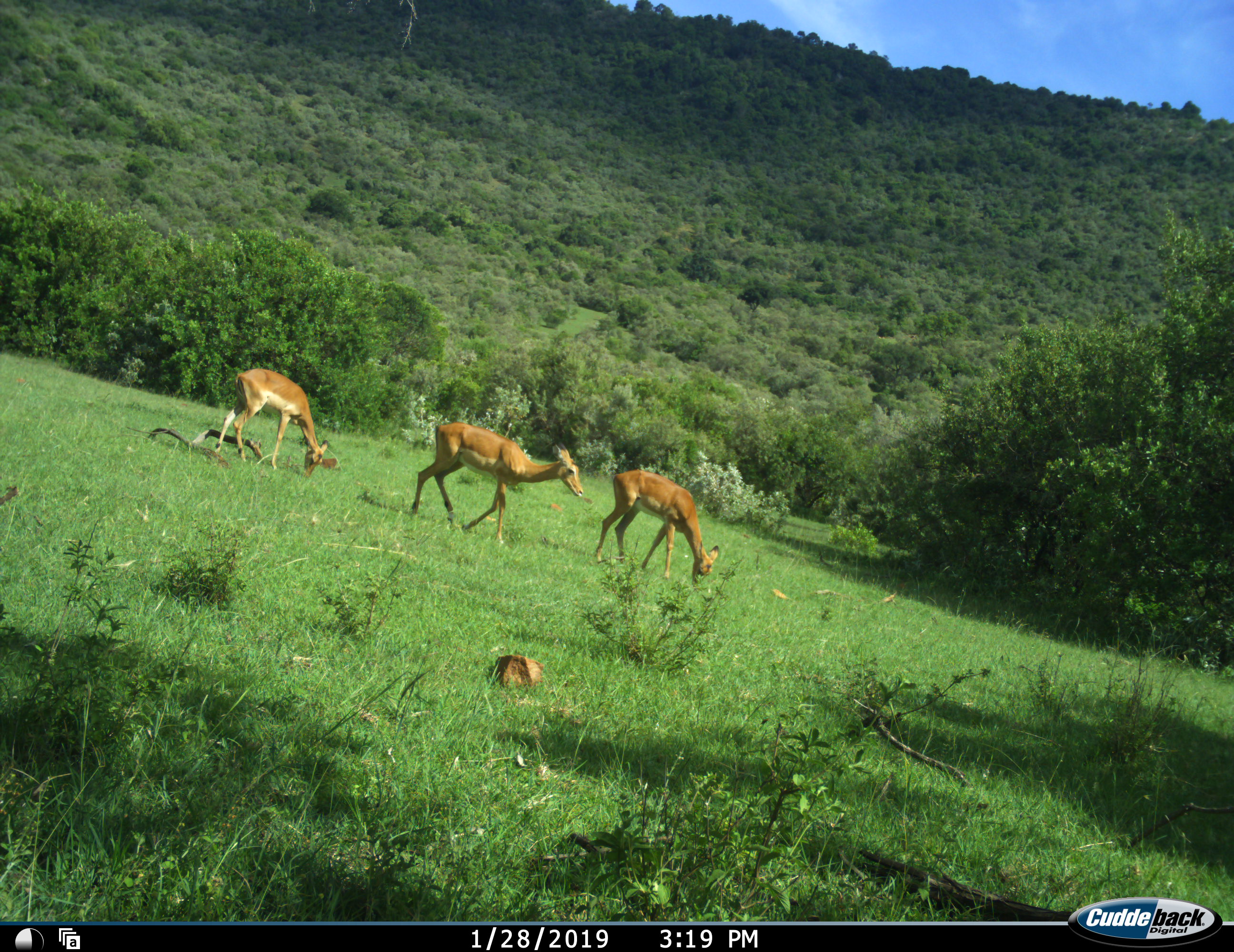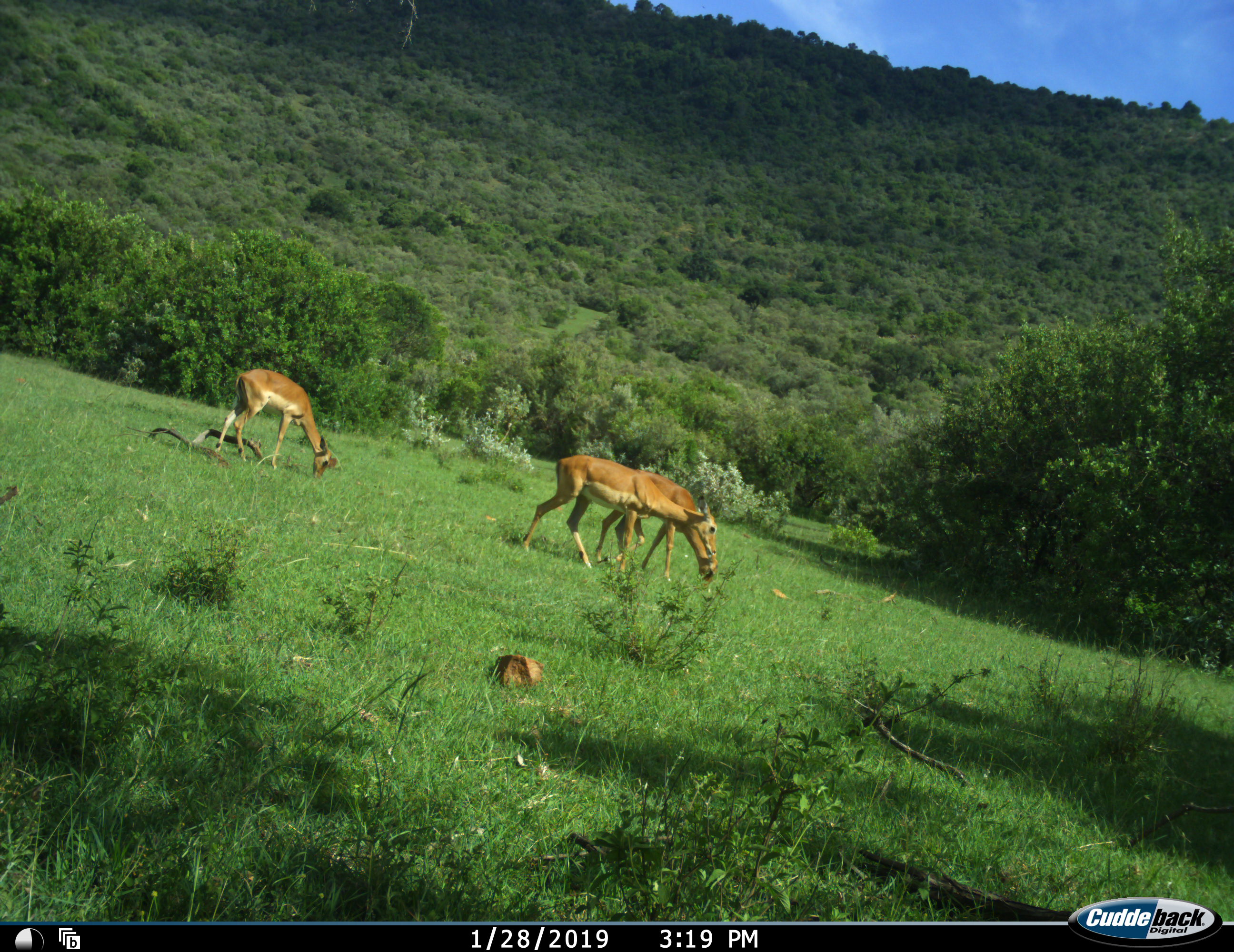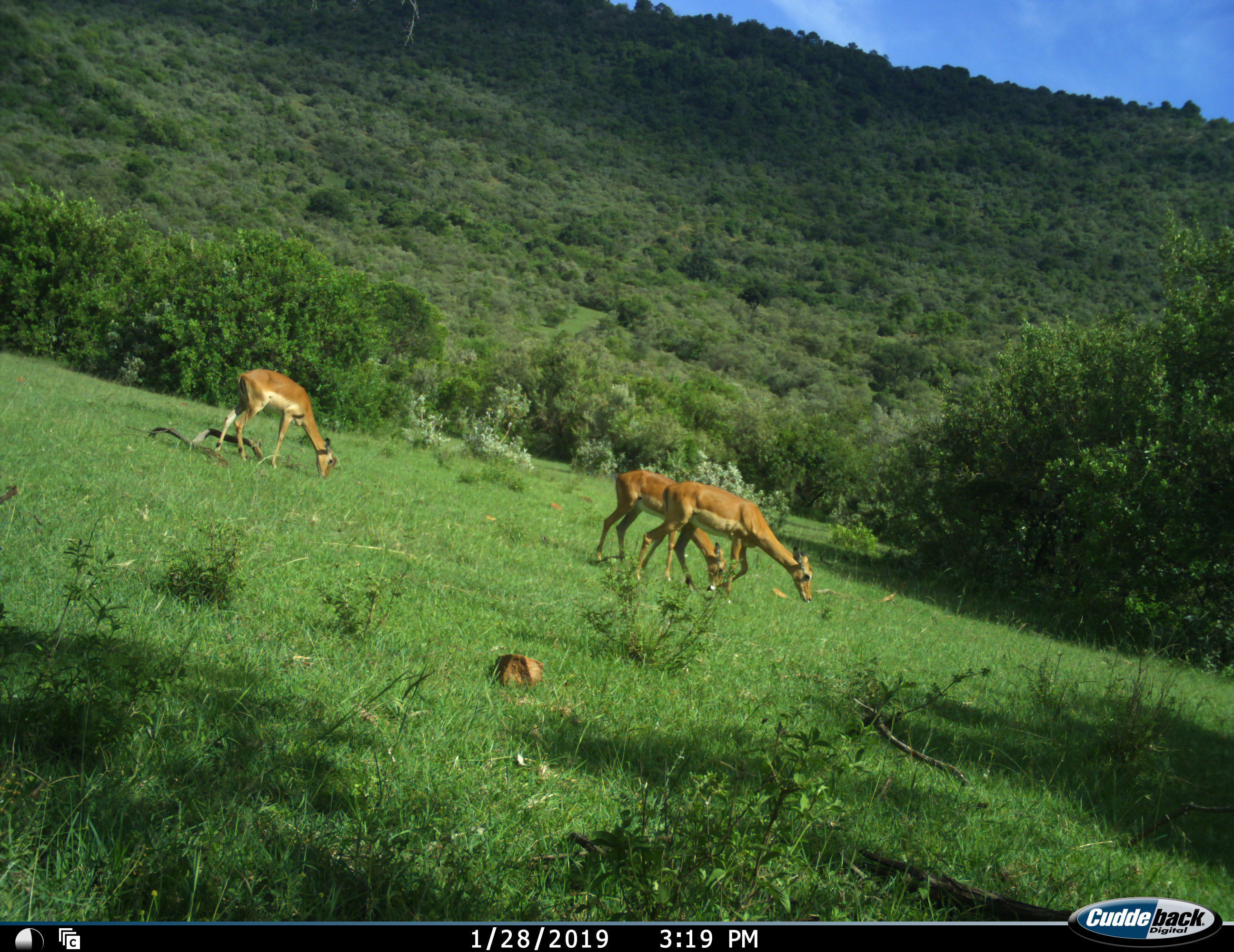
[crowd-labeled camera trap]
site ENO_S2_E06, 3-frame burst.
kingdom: Animalia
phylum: Chordata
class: Mammalia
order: Artiodactyla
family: Bovidae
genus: Aepyceros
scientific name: Aepyceros melampus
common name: impala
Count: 3.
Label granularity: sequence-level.